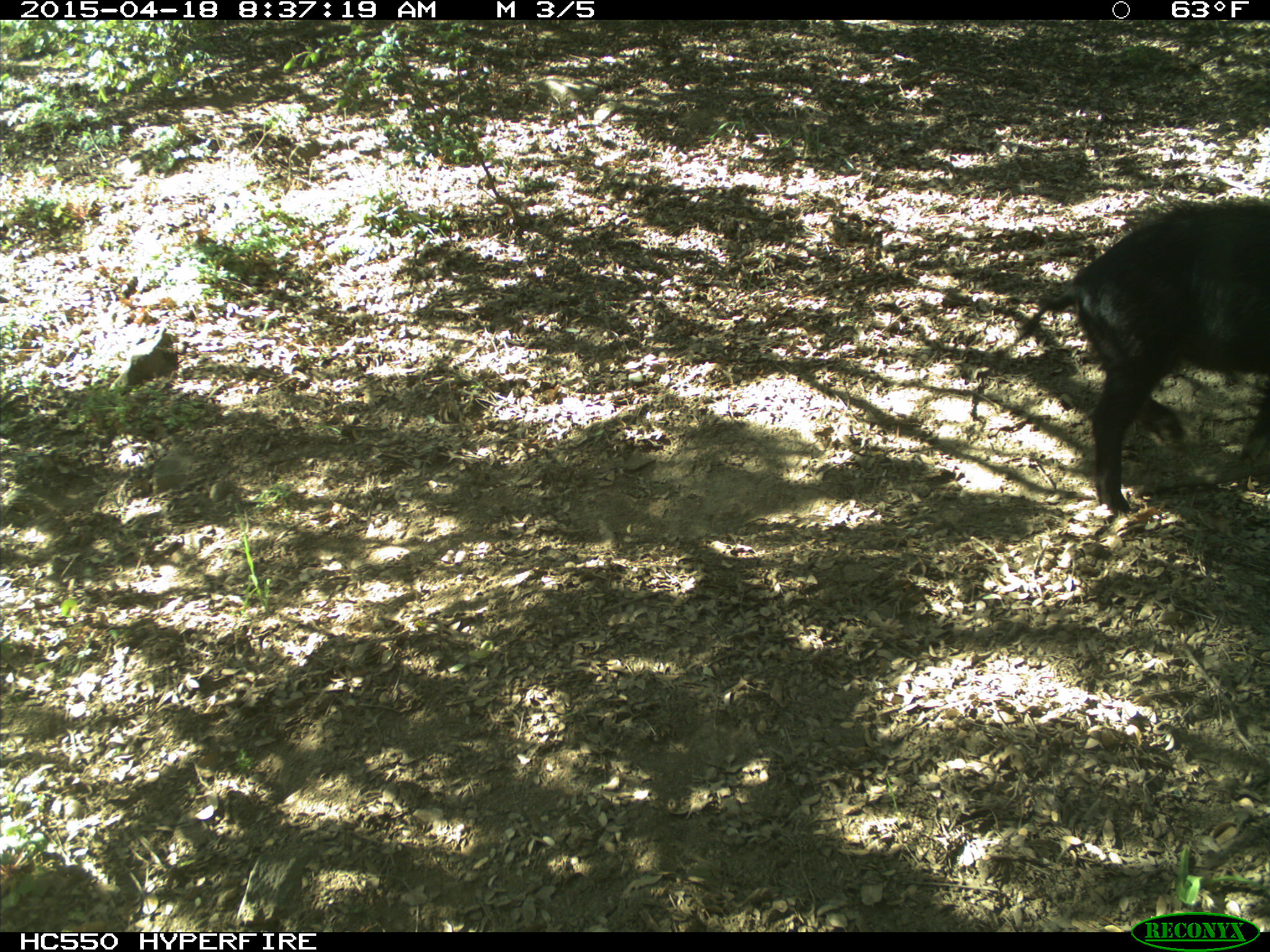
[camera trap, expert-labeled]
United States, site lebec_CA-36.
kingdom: Animalia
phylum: Chordata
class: Mammalia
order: Artiodactyla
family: Suidae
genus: Sus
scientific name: Sus scrofa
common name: wild boar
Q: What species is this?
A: Sus scrofa (wild boar).